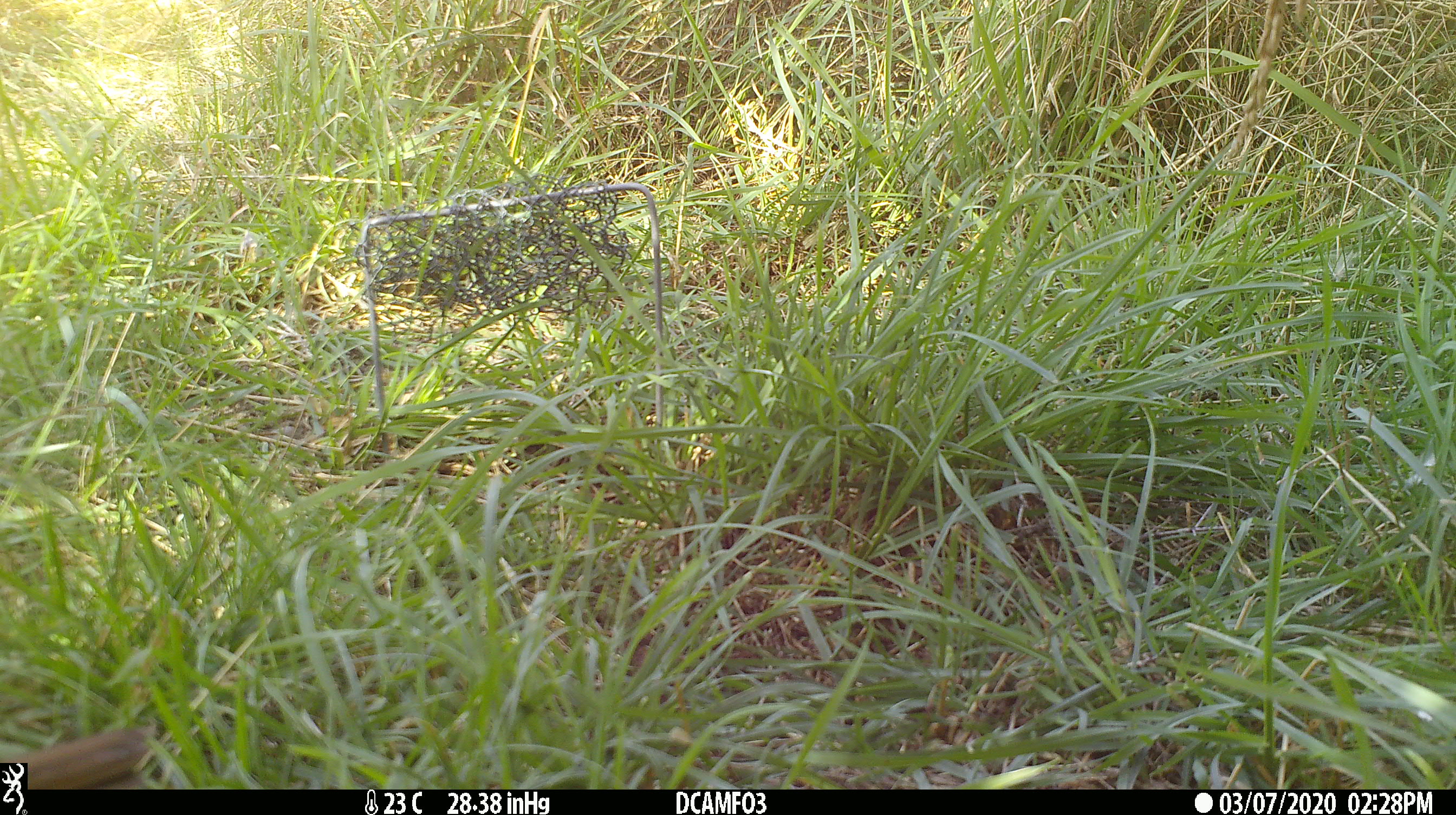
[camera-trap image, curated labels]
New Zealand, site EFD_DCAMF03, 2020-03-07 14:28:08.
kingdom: Animalia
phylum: Chordata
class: Aves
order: Passeriformes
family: Turdidae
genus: Turdus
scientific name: Turdus philomelos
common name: song thrush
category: thrush